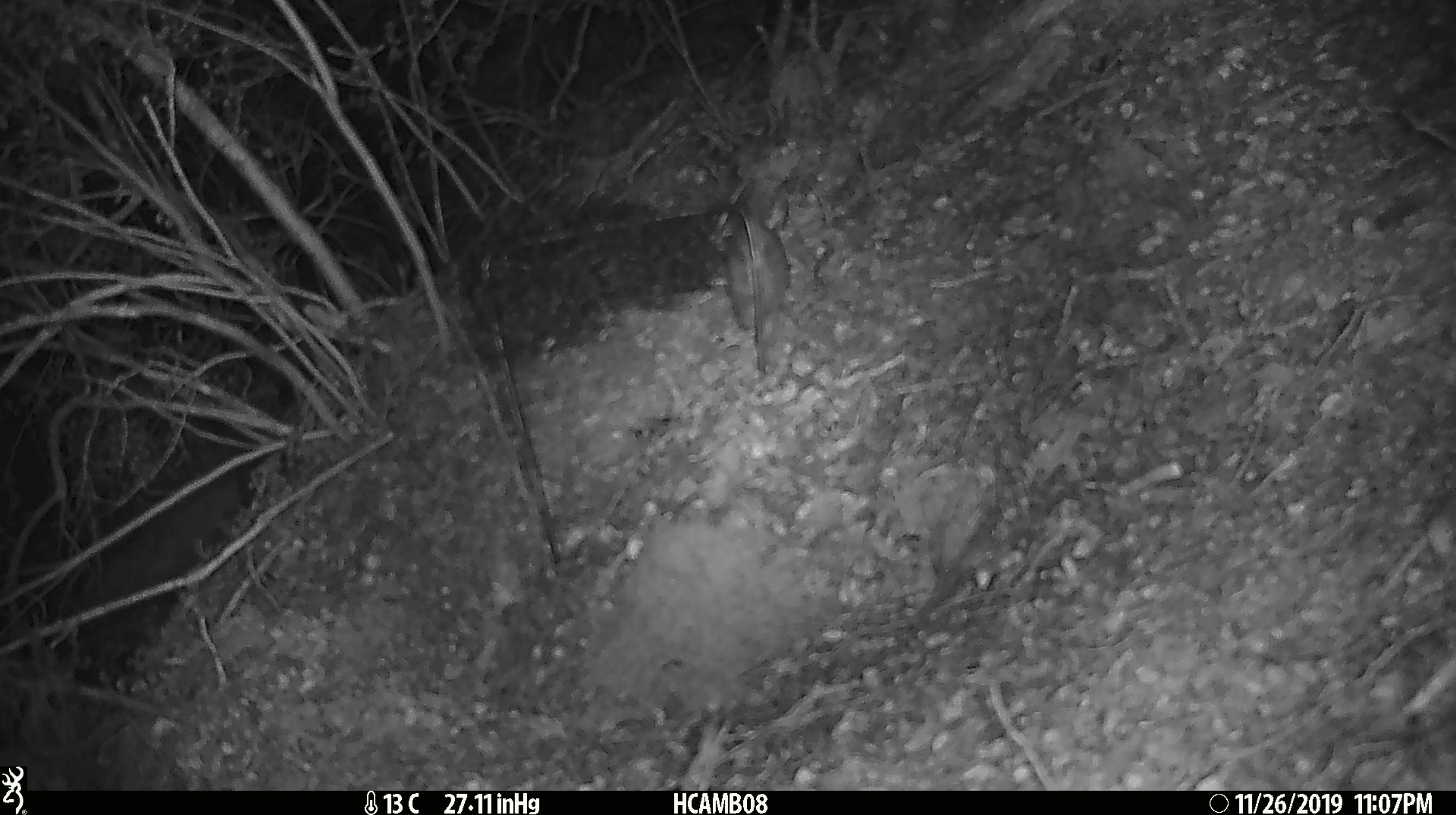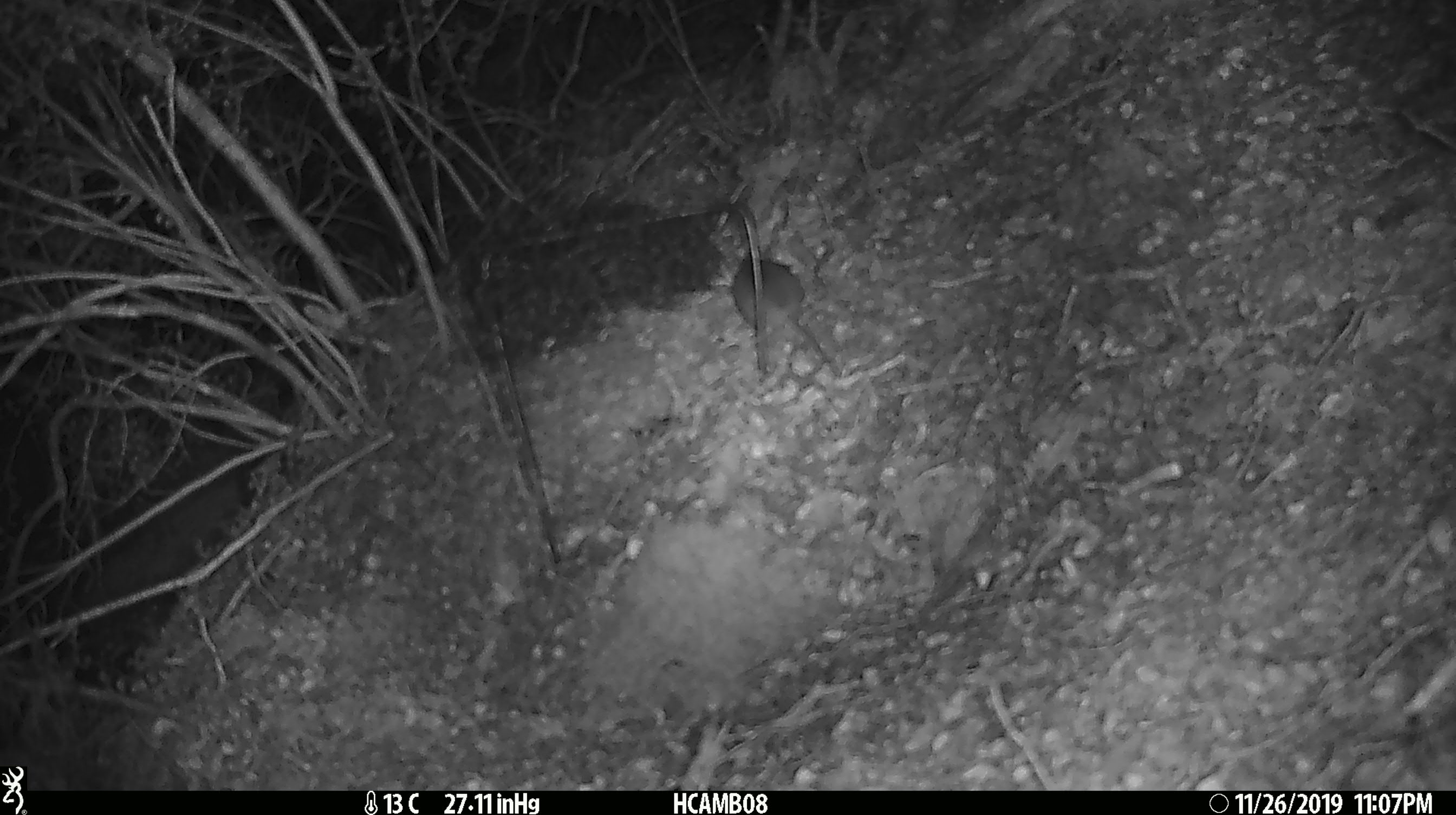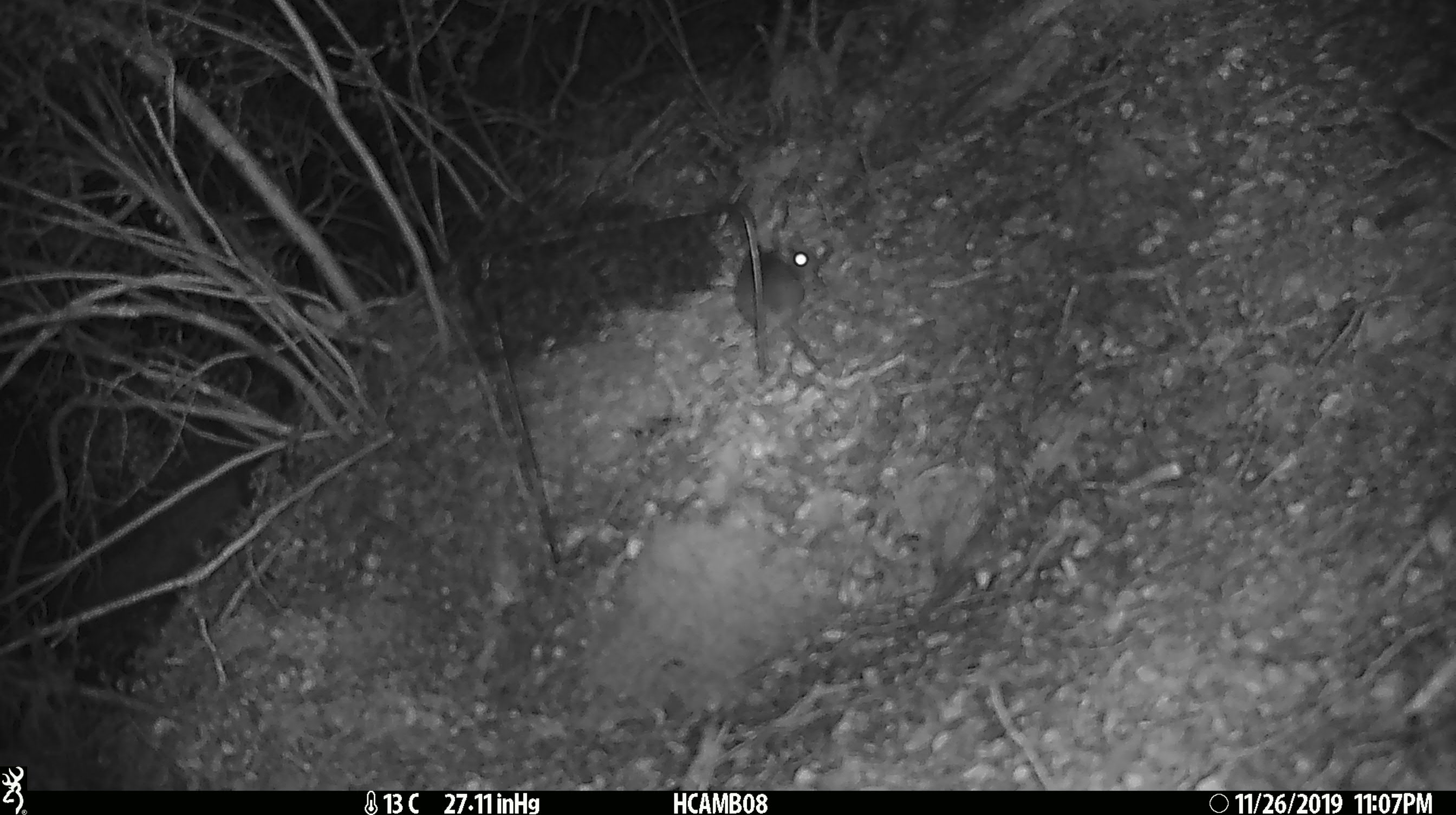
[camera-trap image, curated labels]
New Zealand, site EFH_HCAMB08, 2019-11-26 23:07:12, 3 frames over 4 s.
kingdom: Animalia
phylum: Chordata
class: Mammalia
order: Rodentia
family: Muridae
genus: Mus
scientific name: Mus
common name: mouse